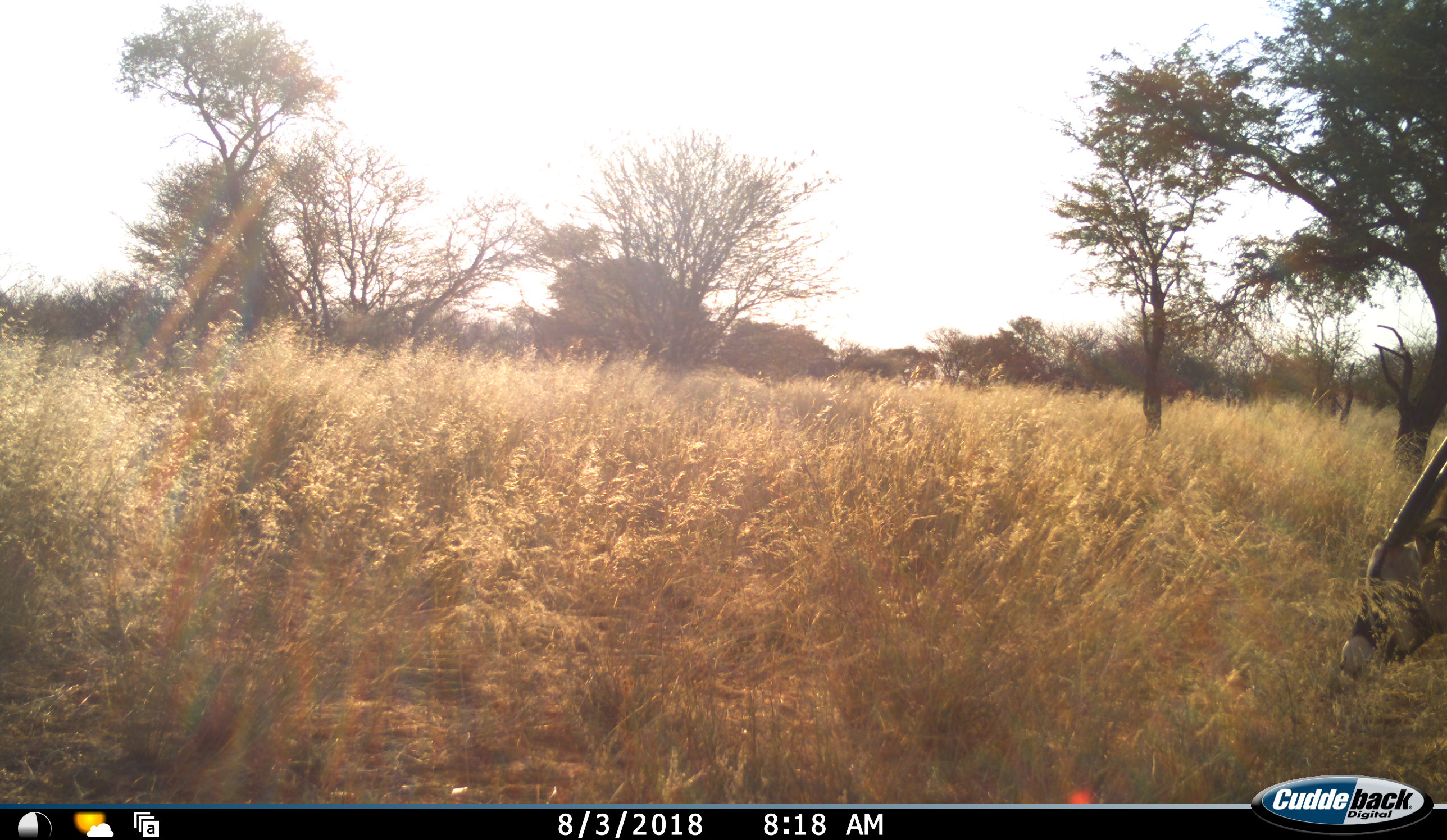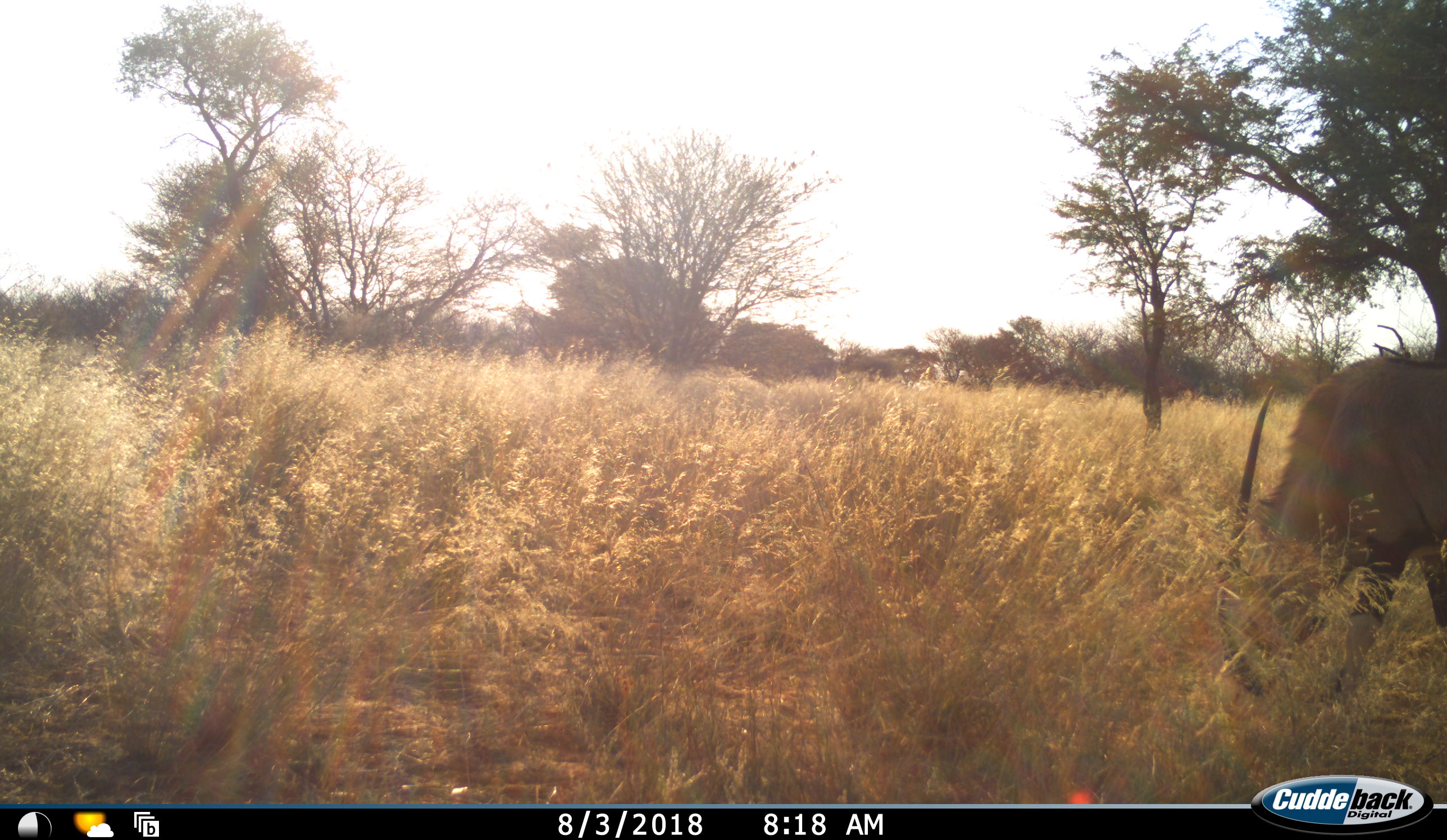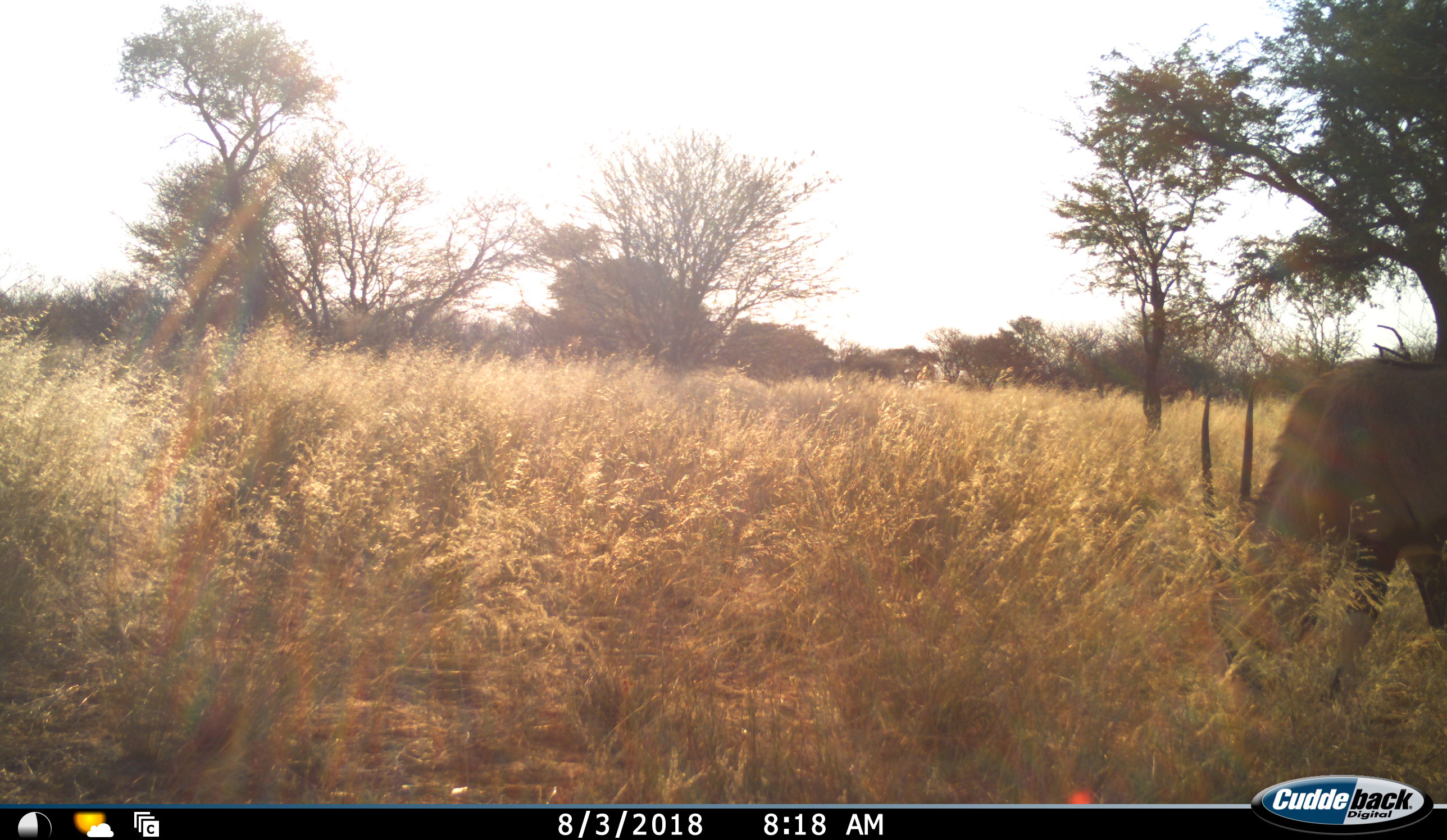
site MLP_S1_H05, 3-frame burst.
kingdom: Animalia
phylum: Chordata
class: Mammalia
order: Artiodactyla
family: Bovidae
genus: Oryx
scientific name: Oryx gazella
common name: gemsbok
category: oryx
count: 1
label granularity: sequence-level